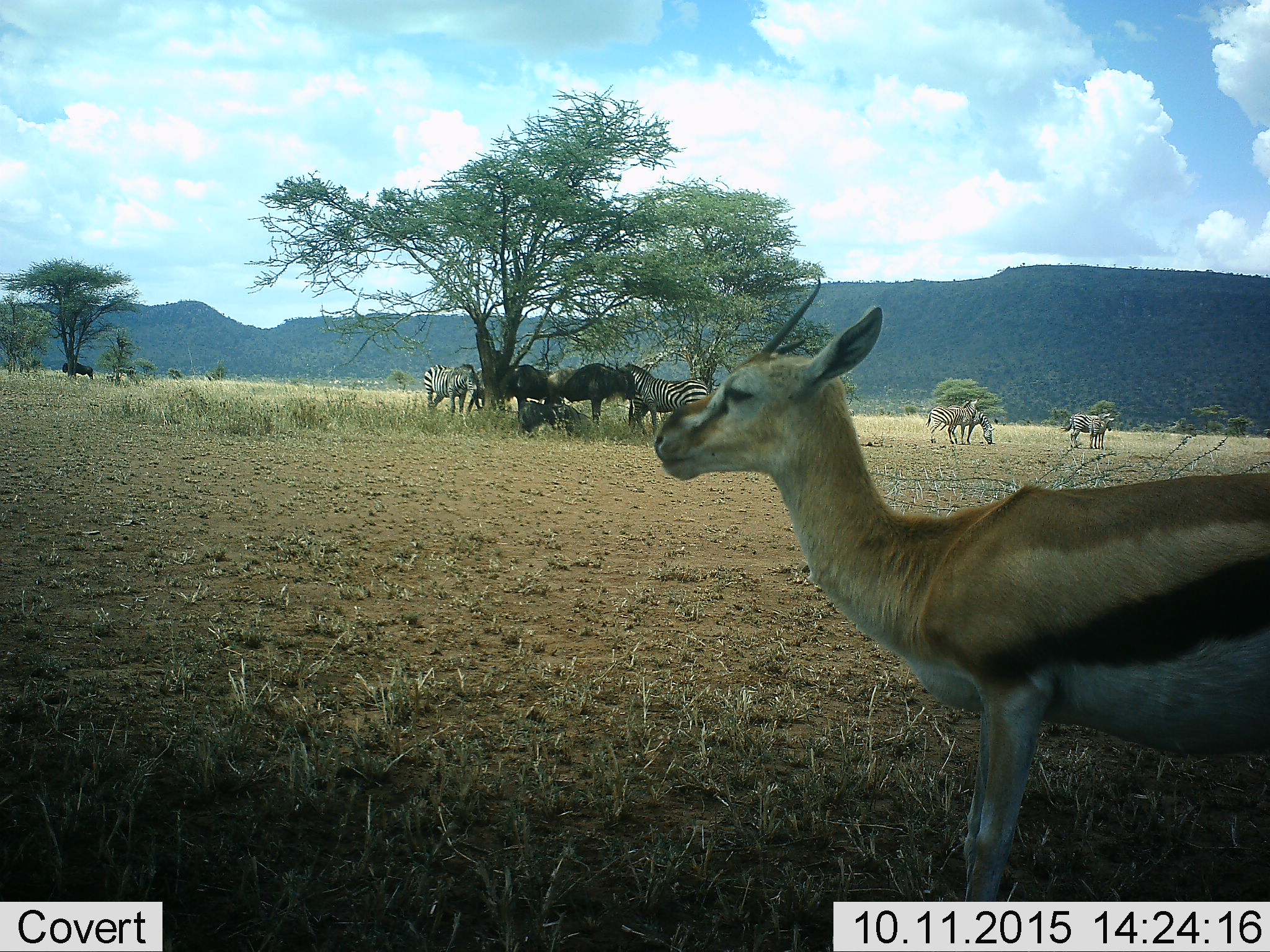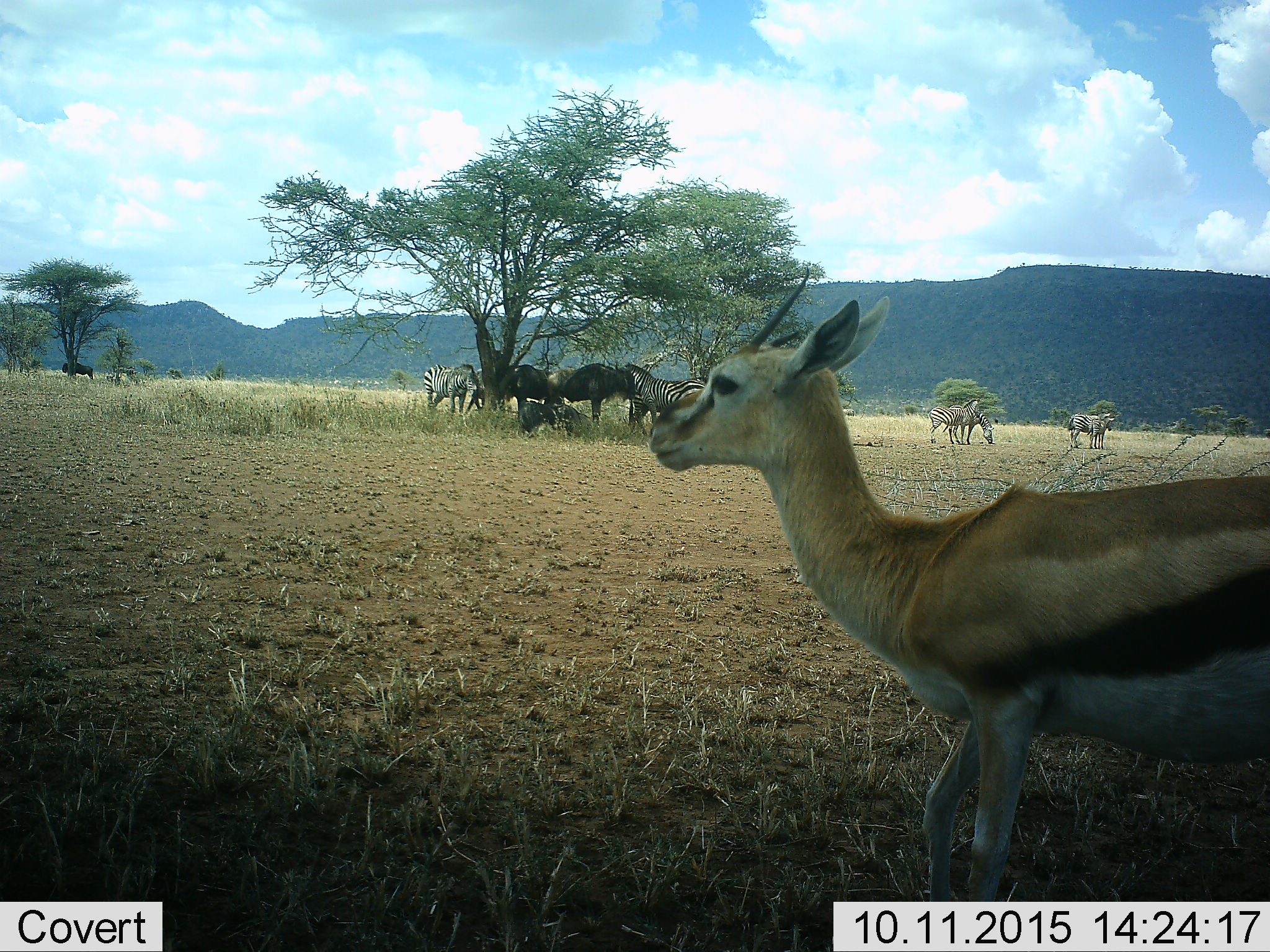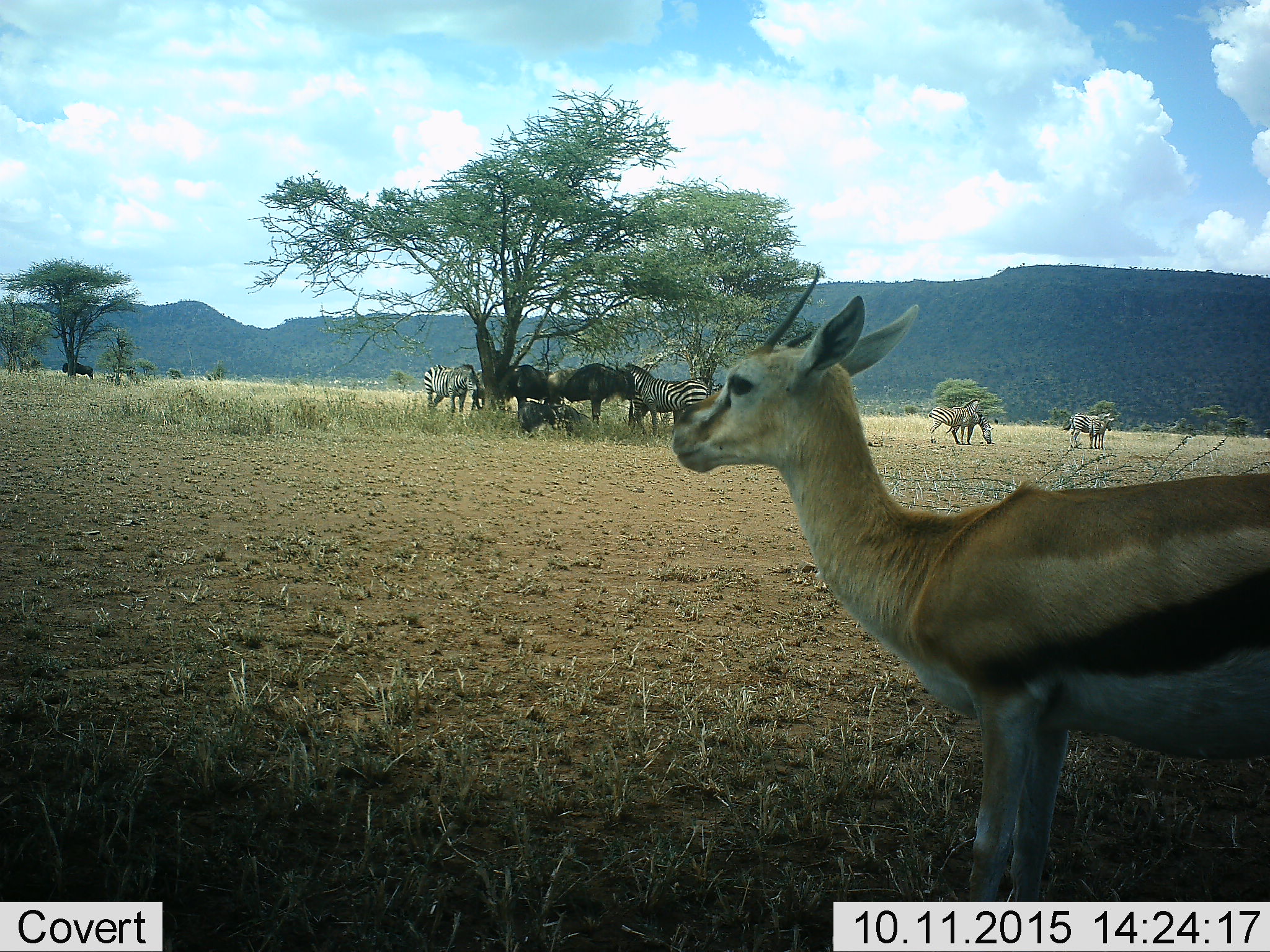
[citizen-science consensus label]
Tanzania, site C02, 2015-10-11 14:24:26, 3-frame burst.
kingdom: Animalia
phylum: Chordata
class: Mammalia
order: Artiodactyla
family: Bovidae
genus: Eudorcas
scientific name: Eudorcas thomsonii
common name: thomson's gazelle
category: gazellethomsons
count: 1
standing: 94%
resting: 6%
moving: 0%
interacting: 0%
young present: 0%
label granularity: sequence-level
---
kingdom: Animalia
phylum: Chordata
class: Mammalia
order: Artiodactyla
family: Bovidae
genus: Connochaetes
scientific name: Connochaetes taurinus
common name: blue wildebeest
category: wildebeest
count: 4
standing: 92%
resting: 92%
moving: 0%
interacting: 8%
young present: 0%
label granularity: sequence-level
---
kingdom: Animalia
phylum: Chordata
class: Mammalia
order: Perissodactyla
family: Equidae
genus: Equus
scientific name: Equus quagga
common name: plains zebra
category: zebra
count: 6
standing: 100%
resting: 12%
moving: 6%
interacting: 19%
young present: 25%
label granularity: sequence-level